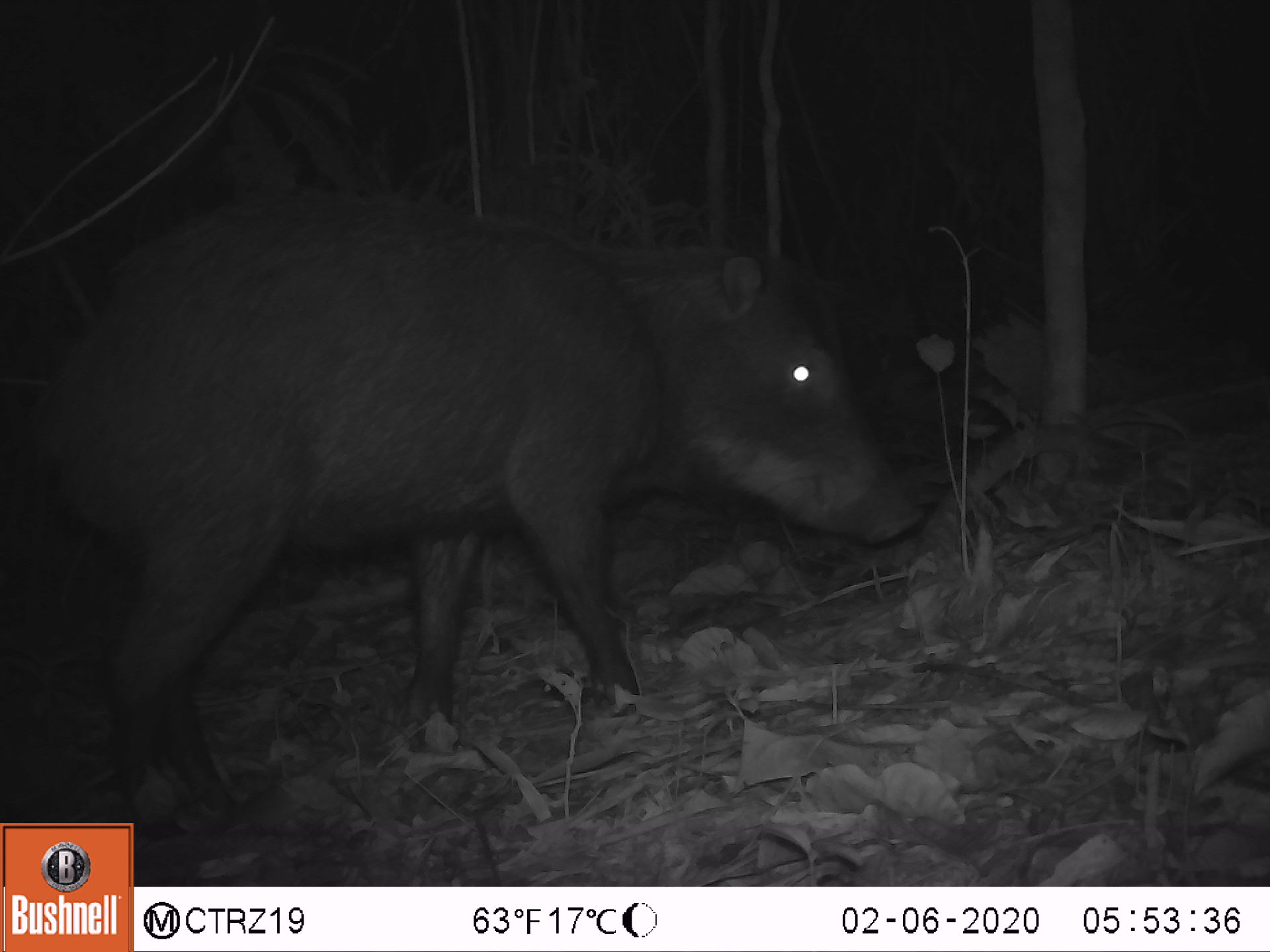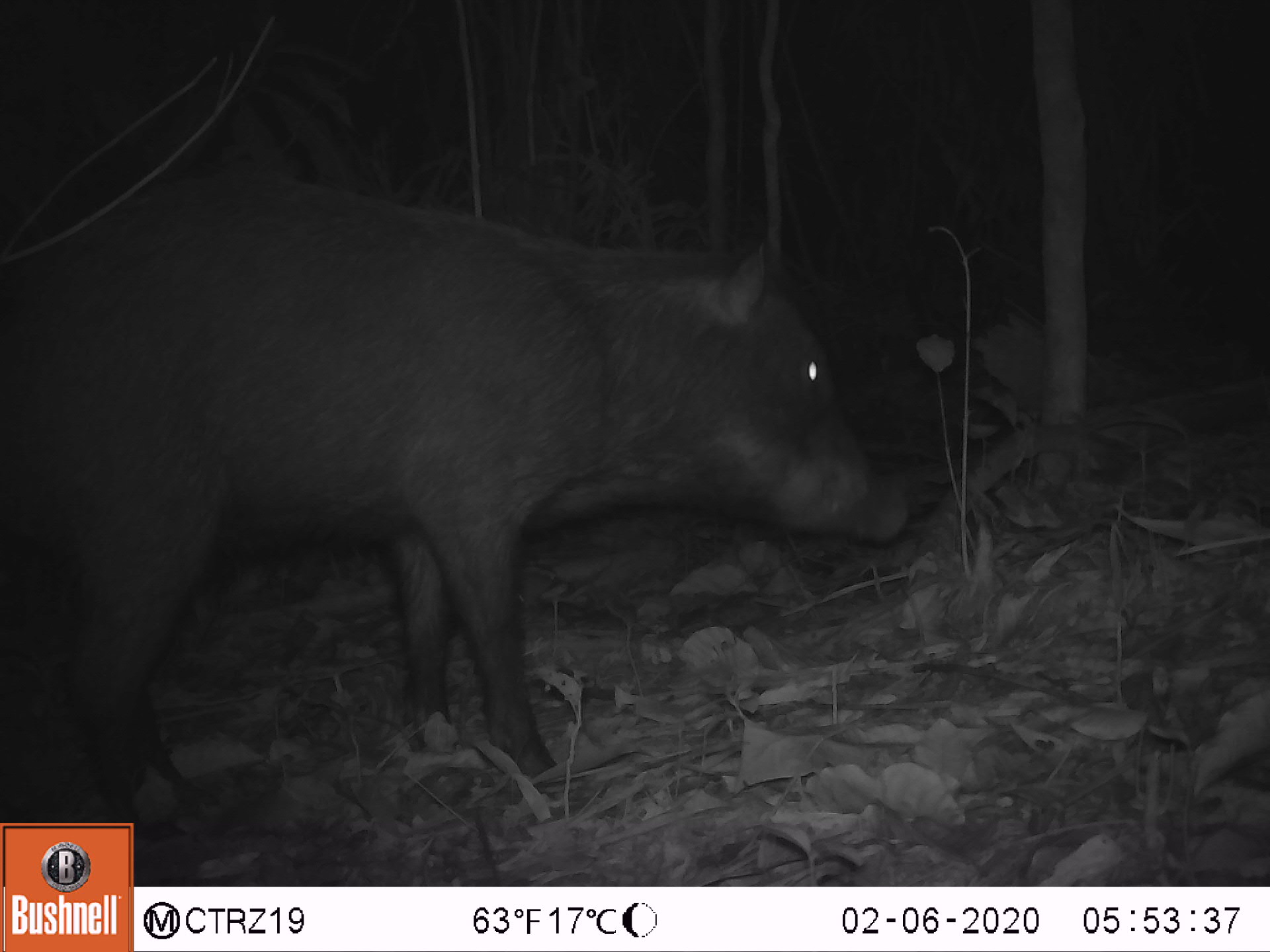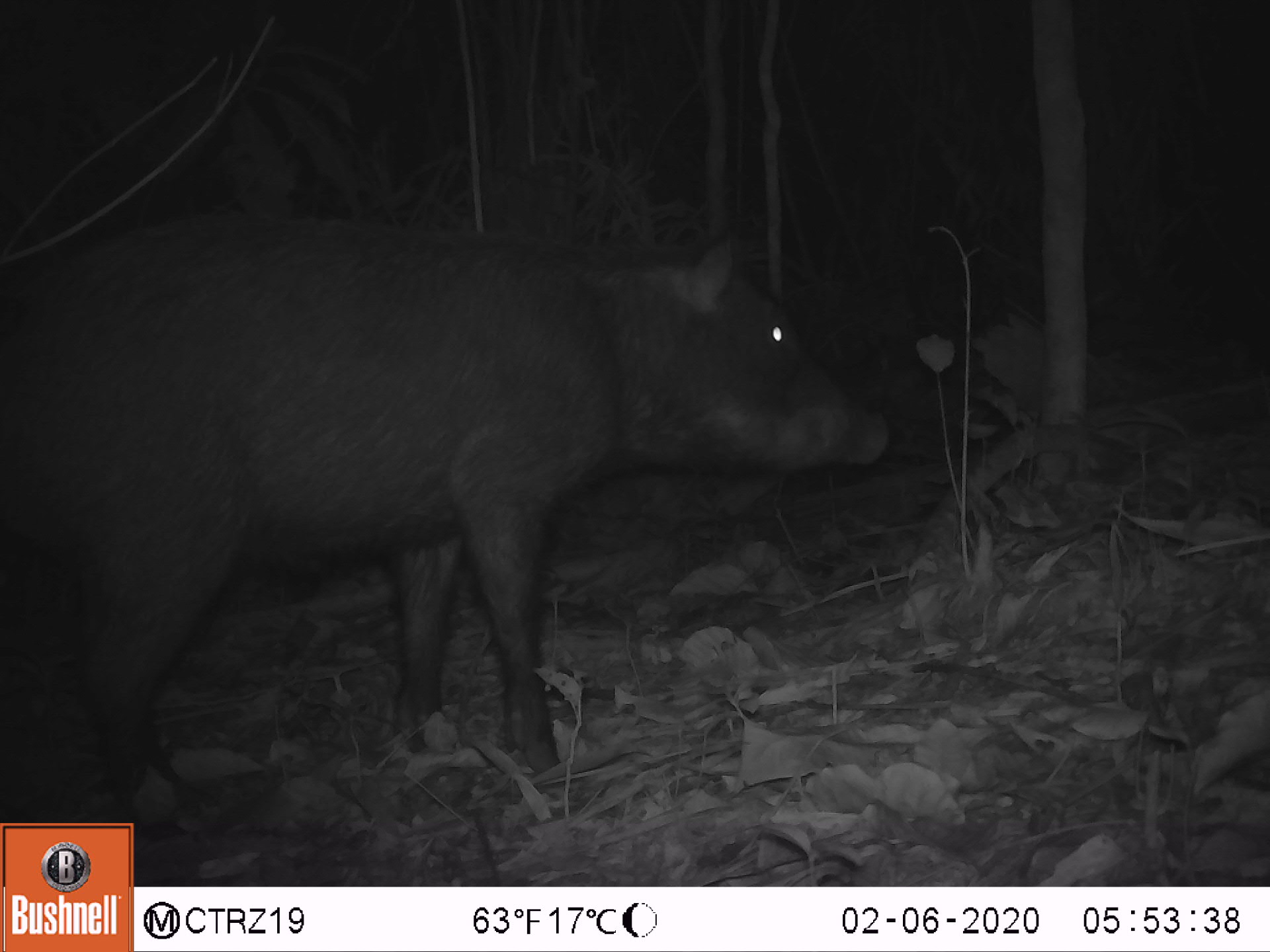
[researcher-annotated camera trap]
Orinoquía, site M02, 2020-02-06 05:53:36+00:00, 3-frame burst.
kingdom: Animalia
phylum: Chordata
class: Mammalia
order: Artiodactyla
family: Tayassuidae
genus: Tayassu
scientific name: Tayassu pecari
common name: white-lipped peccary